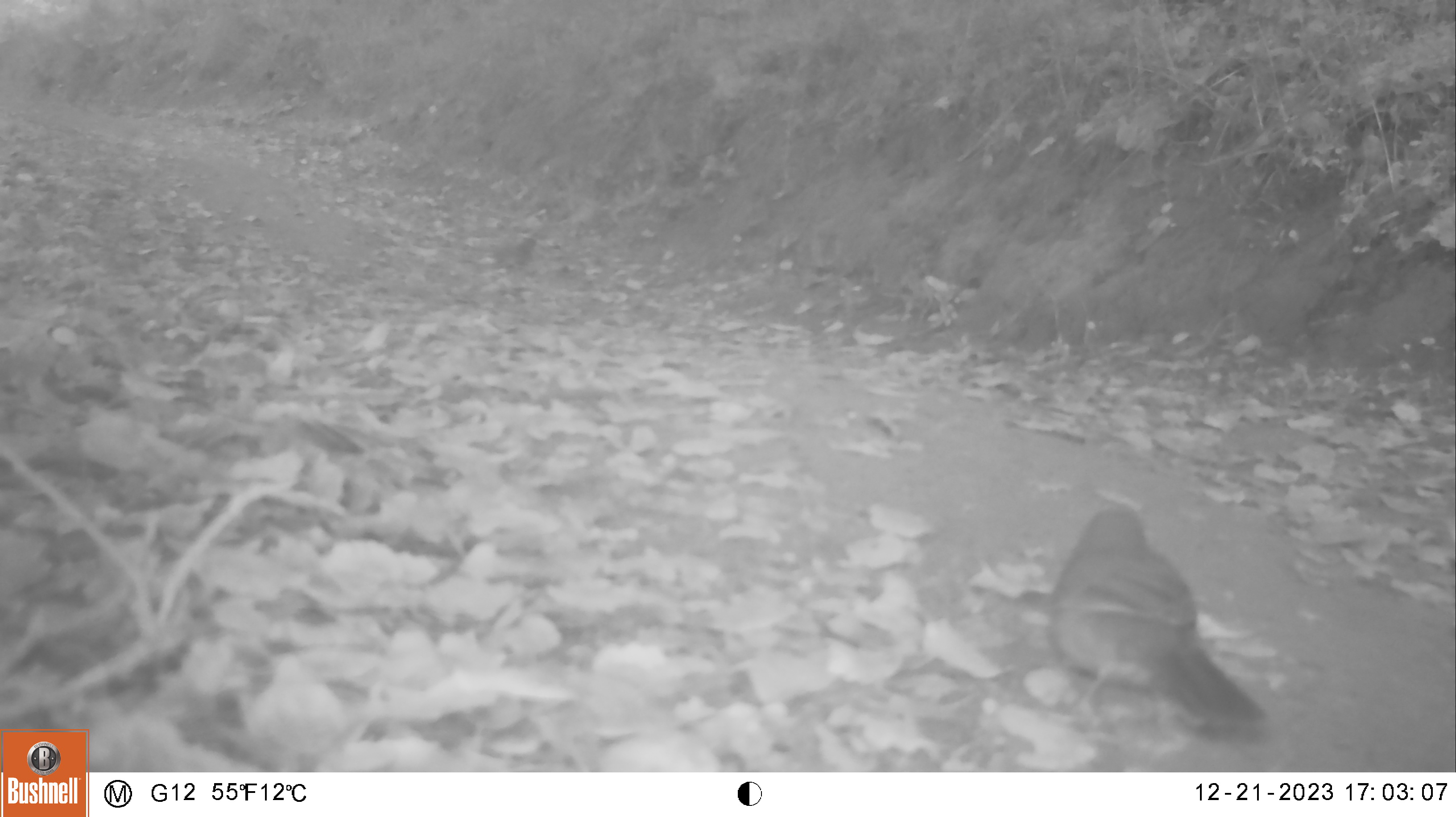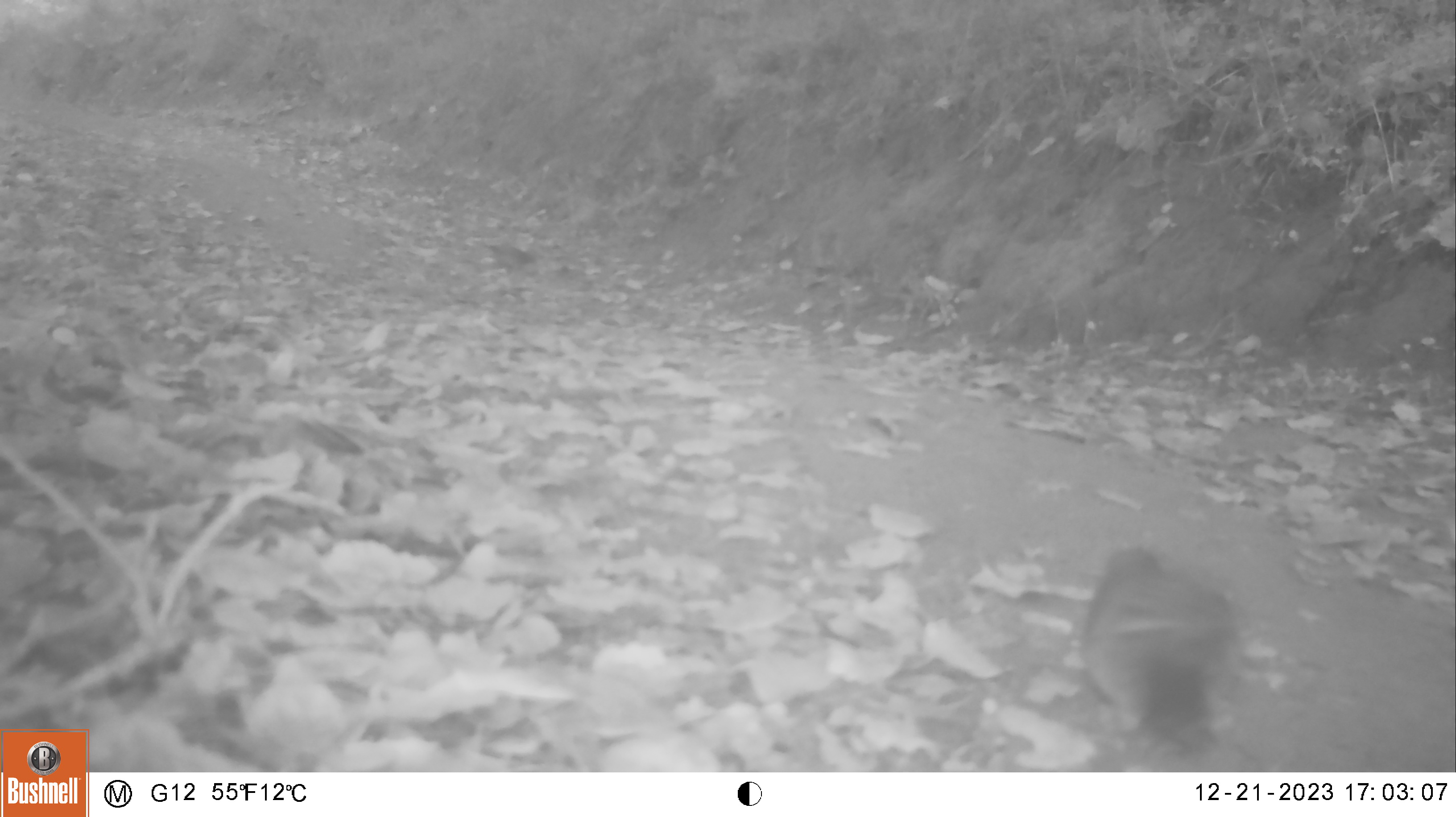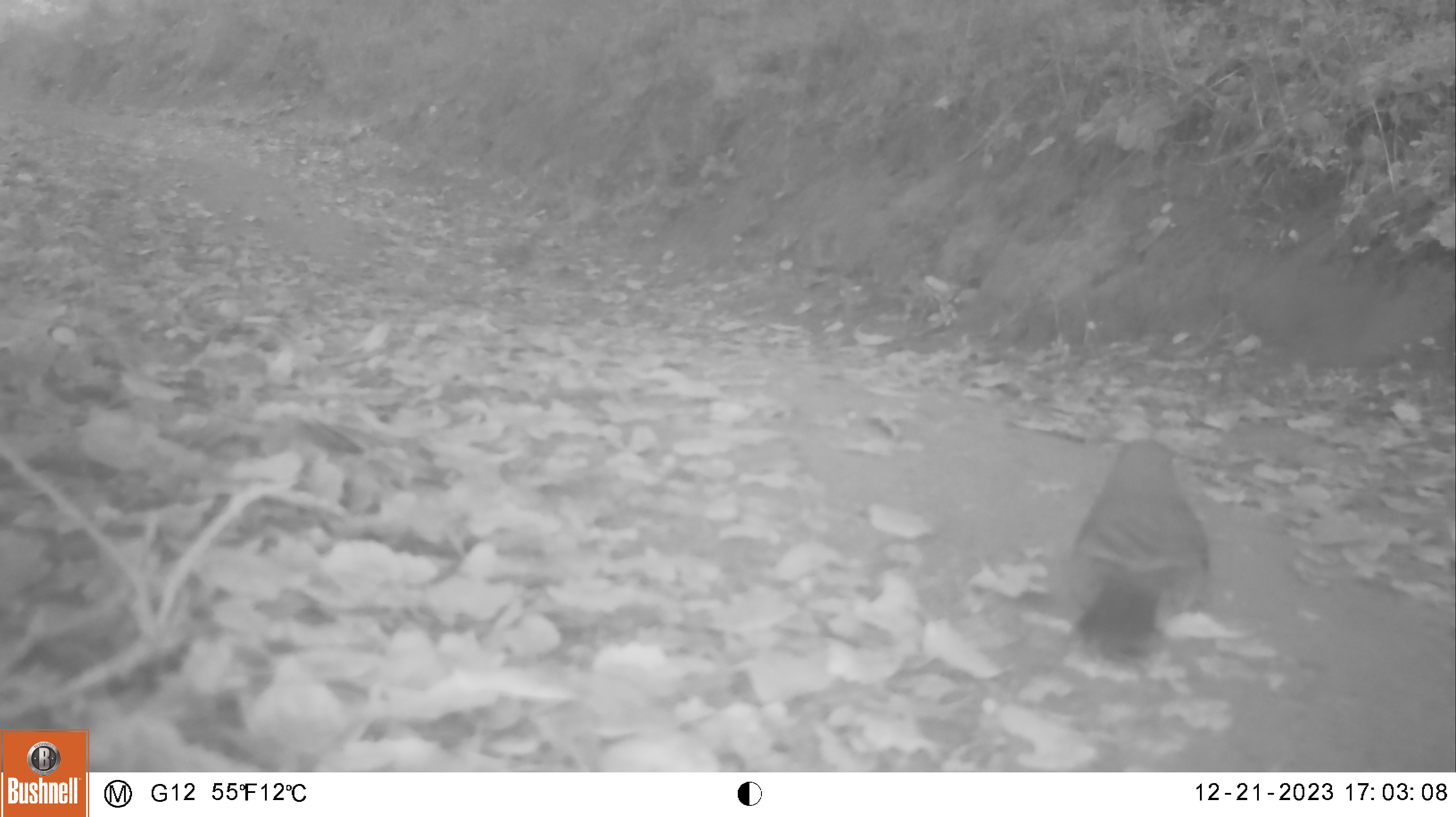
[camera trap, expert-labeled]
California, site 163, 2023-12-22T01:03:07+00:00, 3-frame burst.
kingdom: Animalia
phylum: Chordata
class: Aves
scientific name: Aves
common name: bird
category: unknown bird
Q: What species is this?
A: Unknown bird (bird) (Aves).